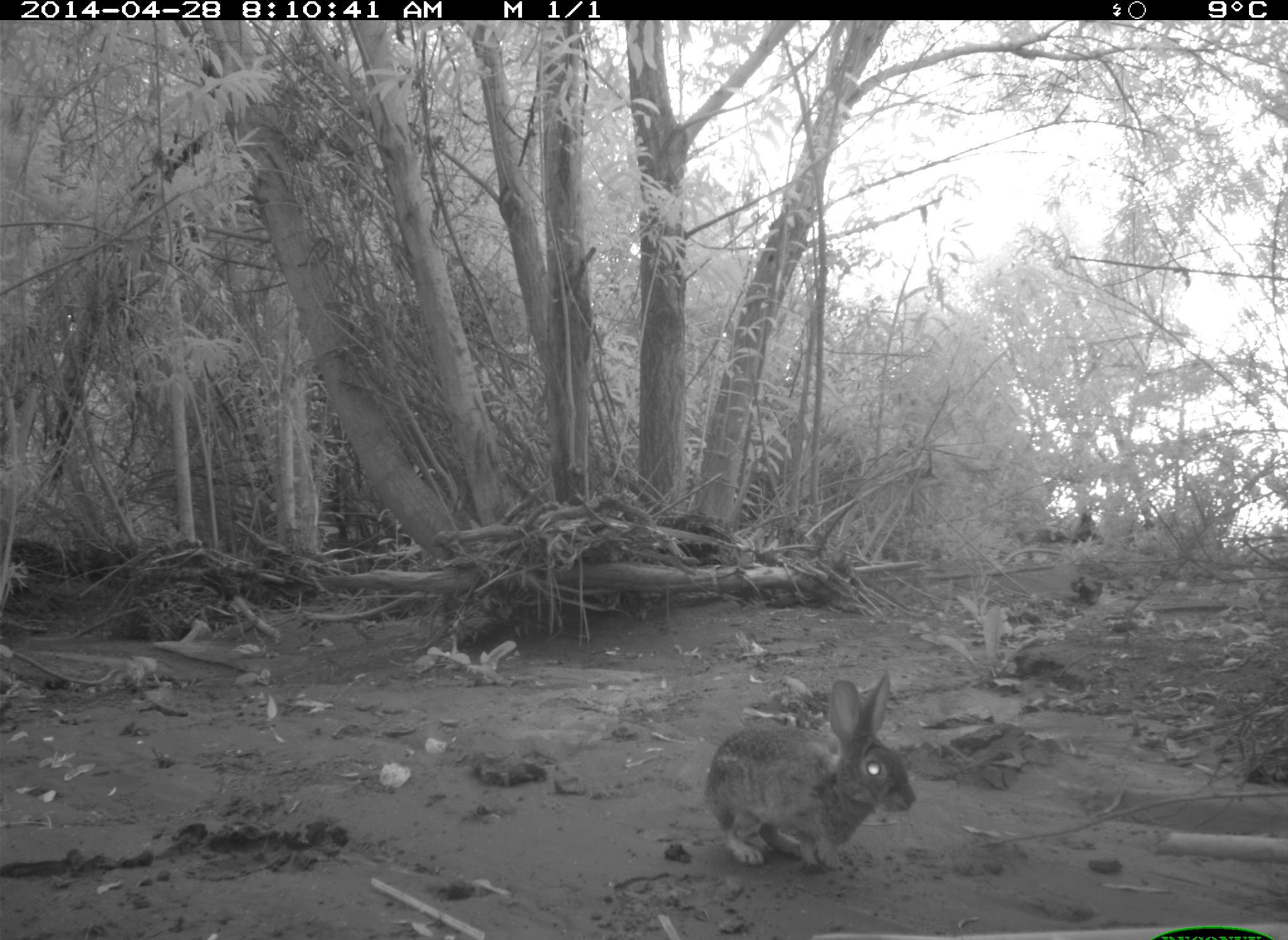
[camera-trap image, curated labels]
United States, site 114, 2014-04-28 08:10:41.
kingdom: Animalia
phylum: Chordata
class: Mammalia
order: Lagomorpha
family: Leporidae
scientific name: Leporidae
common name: rabbits and hares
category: rabbit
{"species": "rabbit (rabbits and hares) (Leporidae)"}